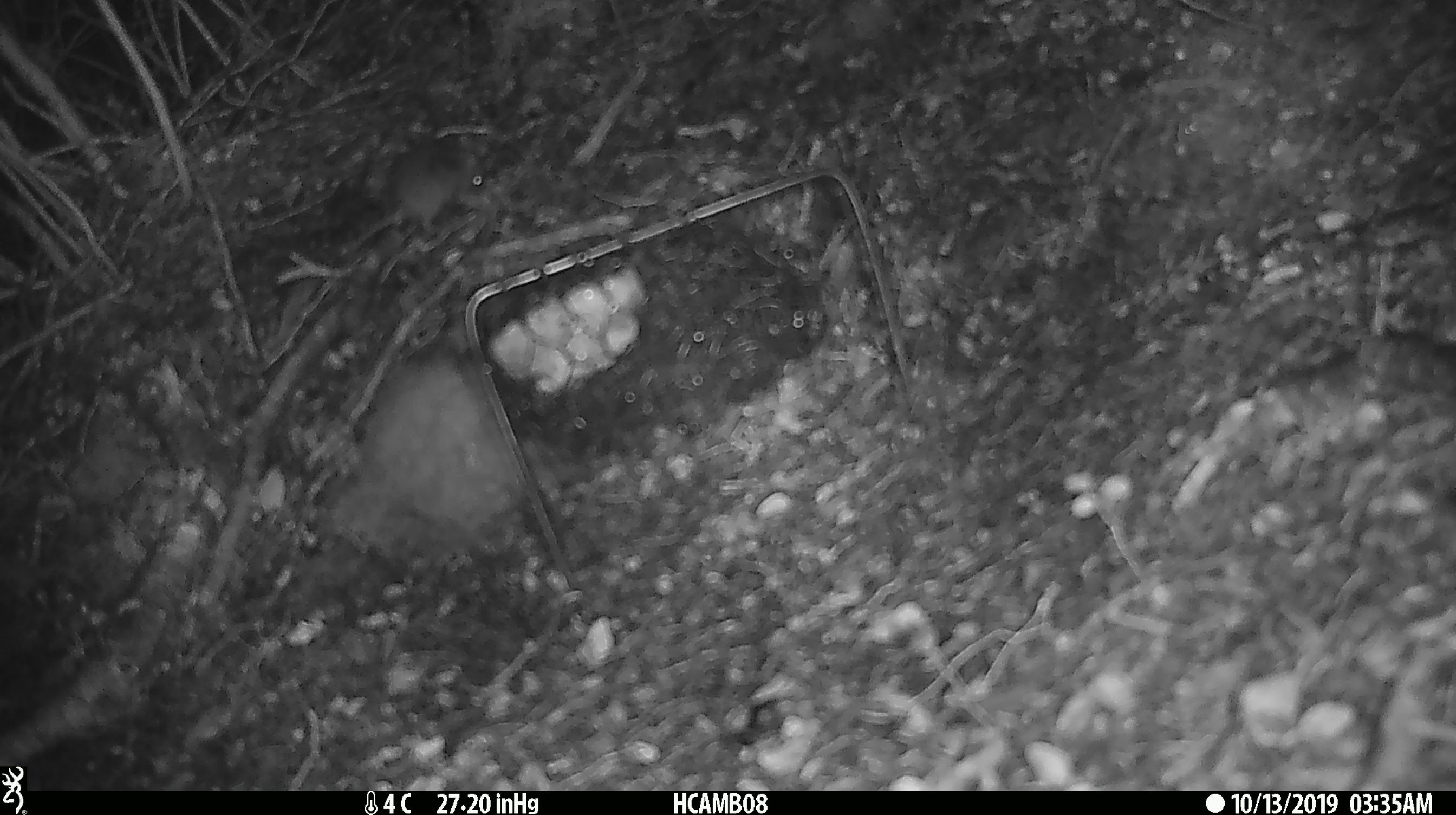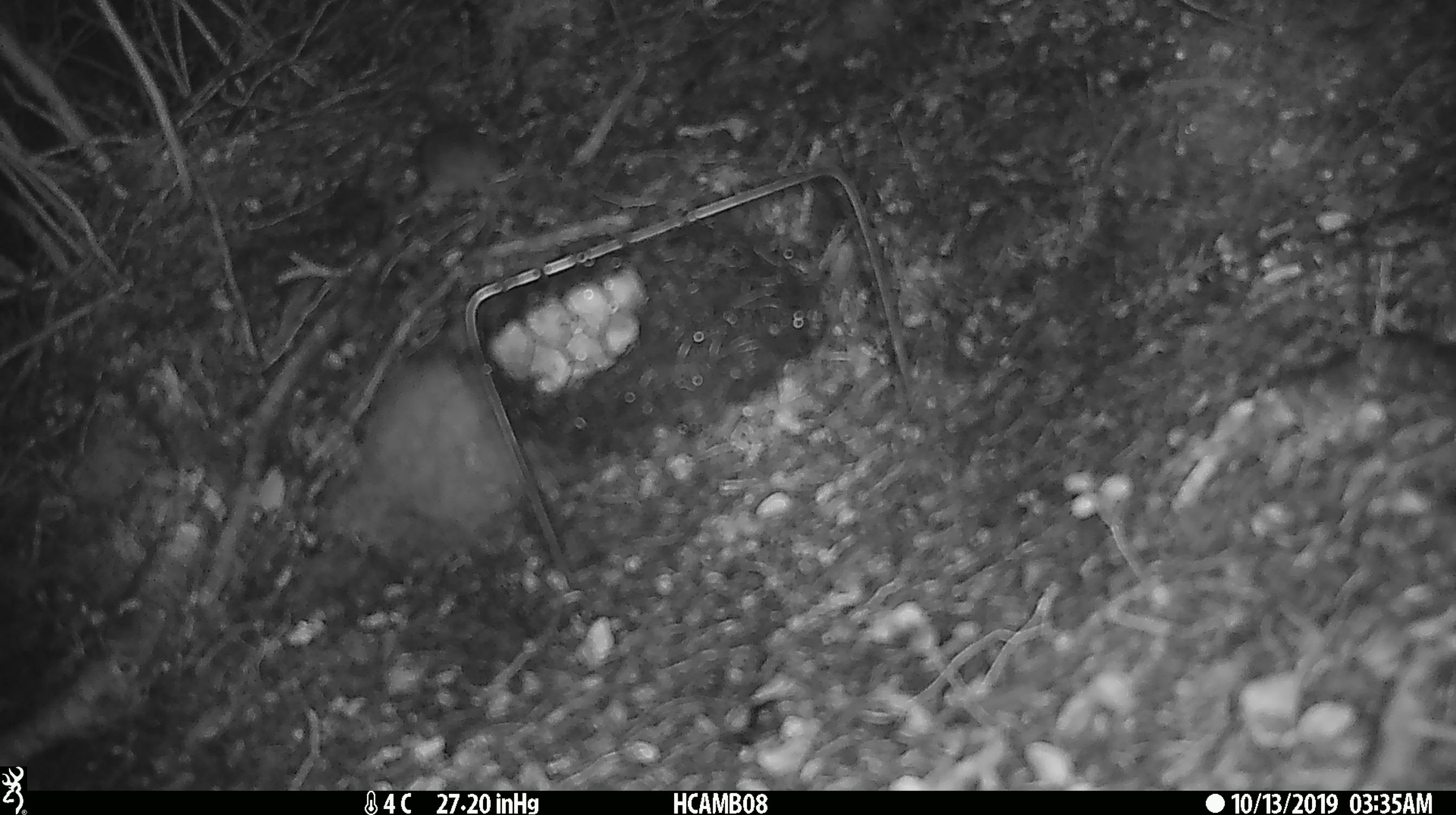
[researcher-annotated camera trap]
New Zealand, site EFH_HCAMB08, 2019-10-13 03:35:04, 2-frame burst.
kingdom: Animalia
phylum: Chordata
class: Mammalia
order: Rodentia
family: Muridae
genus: Mus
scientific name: Mus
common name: mouse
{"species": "mouse (Mus)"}